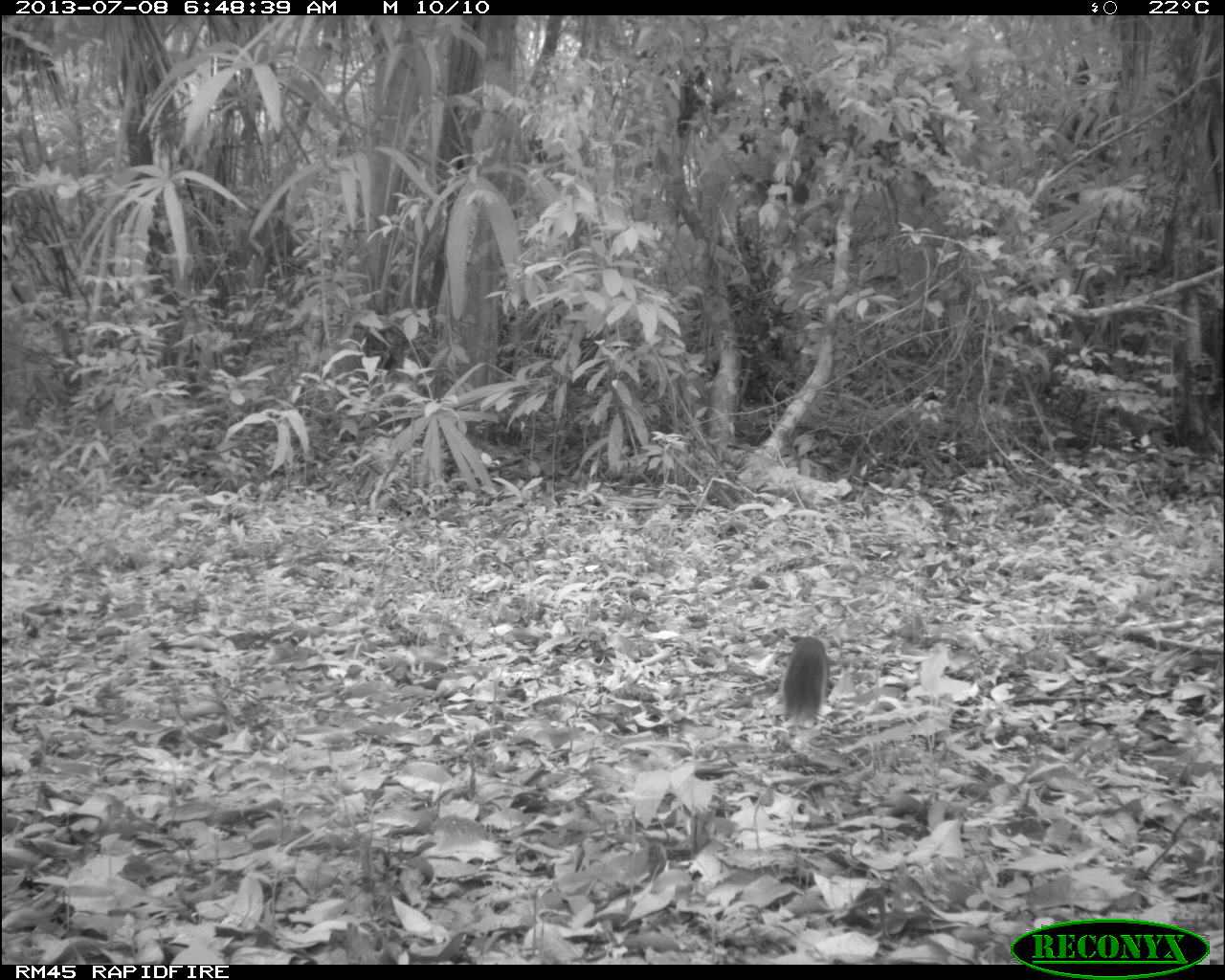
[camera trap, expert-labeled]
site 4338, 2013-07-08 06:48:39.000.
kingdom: Animalia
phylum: Chordata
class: Mammalia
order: Rodentia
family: Sciuridae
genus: Sciurus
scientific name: Sciurus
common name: squirrel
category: sciurus sp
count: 1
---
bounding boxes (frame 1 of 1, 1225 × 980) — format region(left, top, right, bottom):
sciurus sp: region(780, 635, 829, 721)